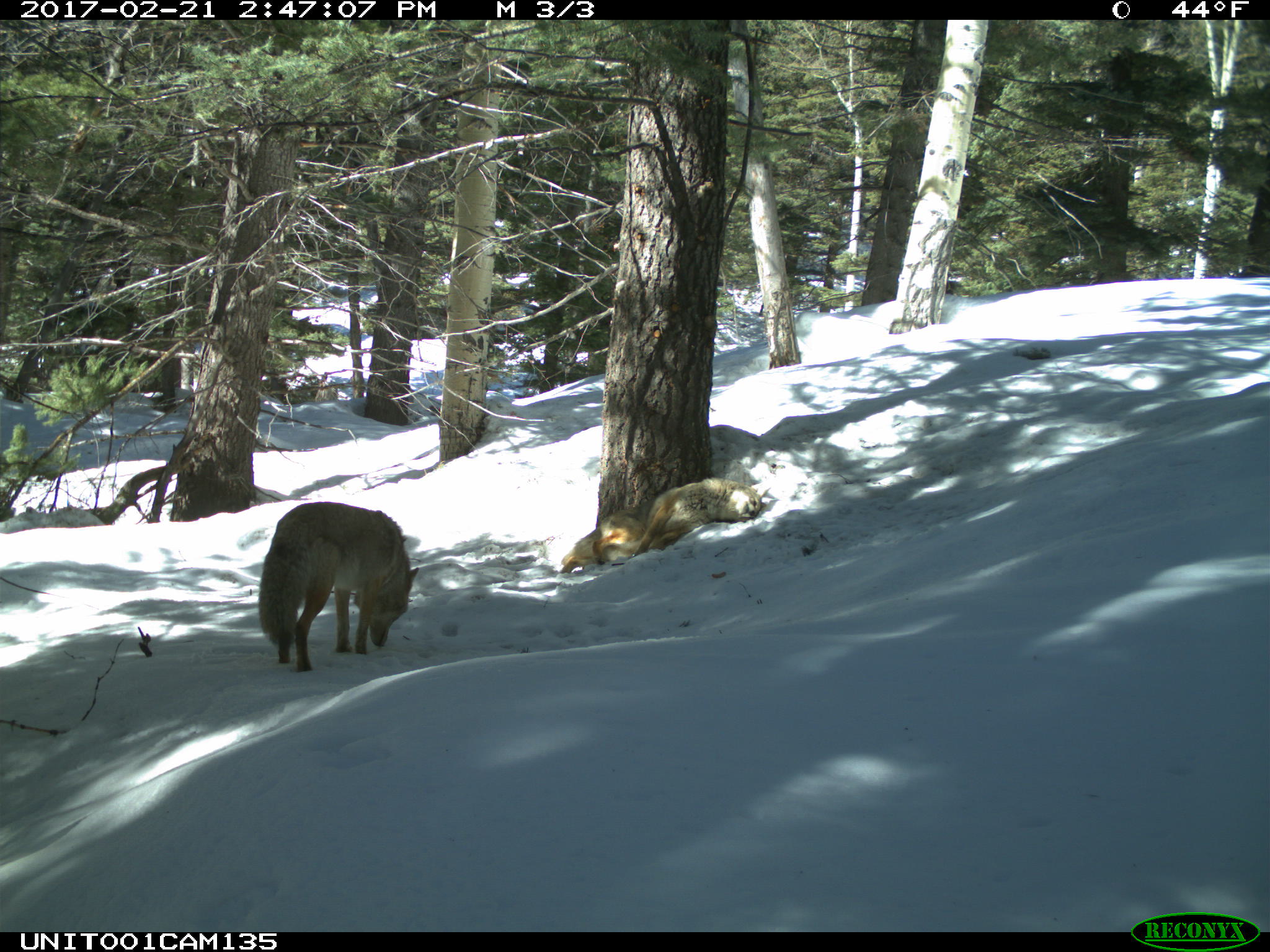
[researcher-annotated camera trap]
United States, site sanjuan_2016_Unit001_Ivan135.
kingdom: Animalia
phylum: Chordata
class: Mammalia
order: Carnivora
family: Canidae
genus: Canis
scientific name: Canis latrans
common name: coyote